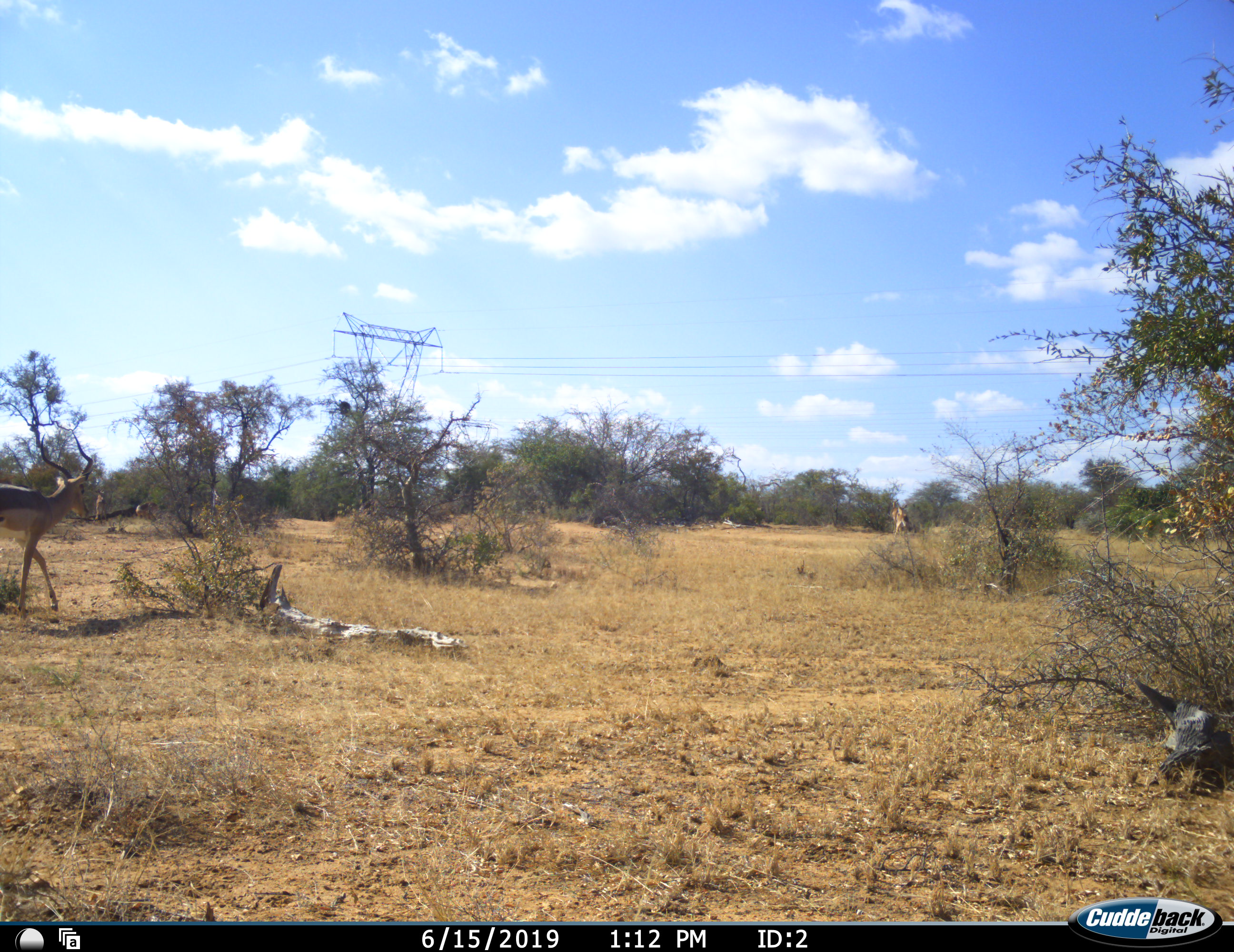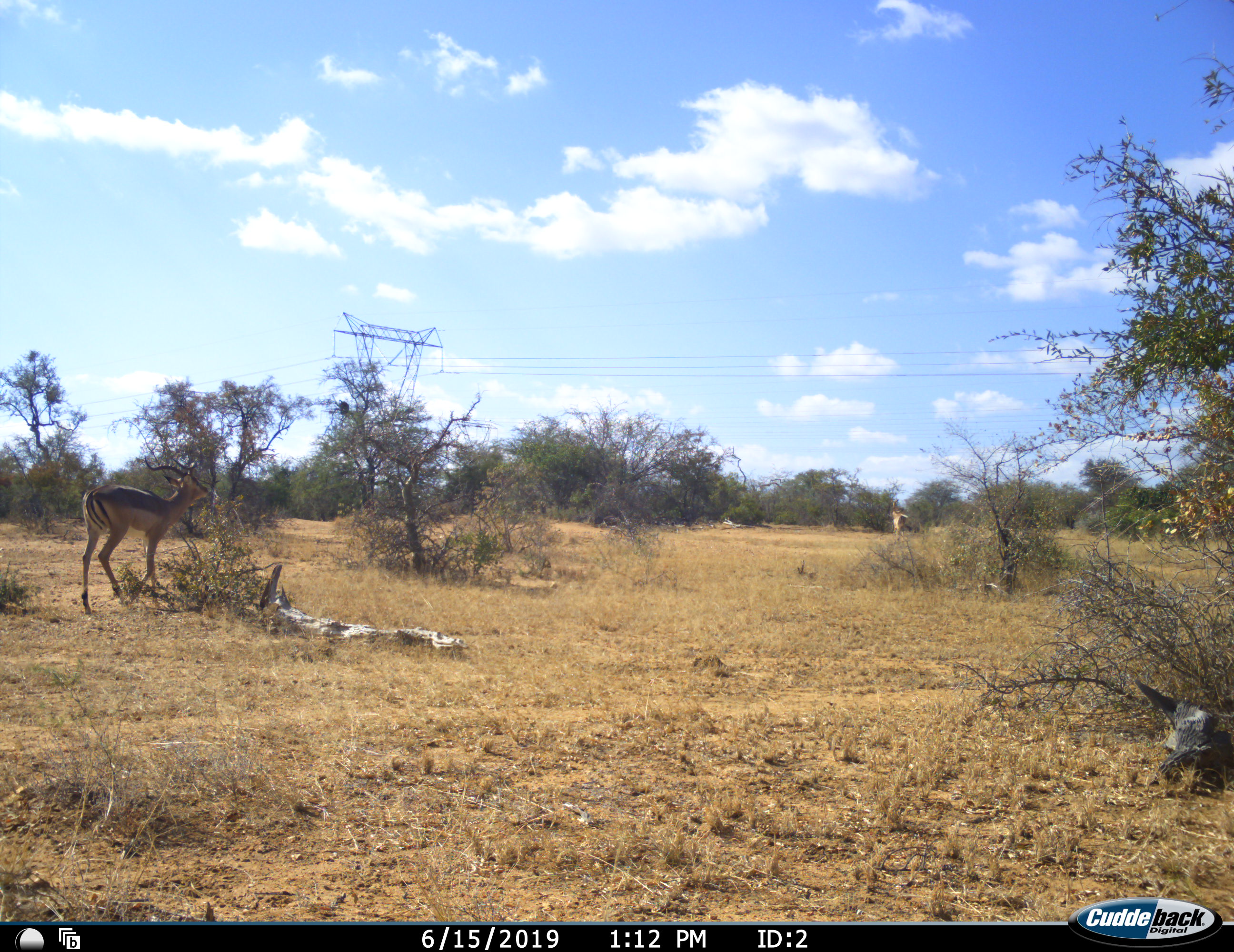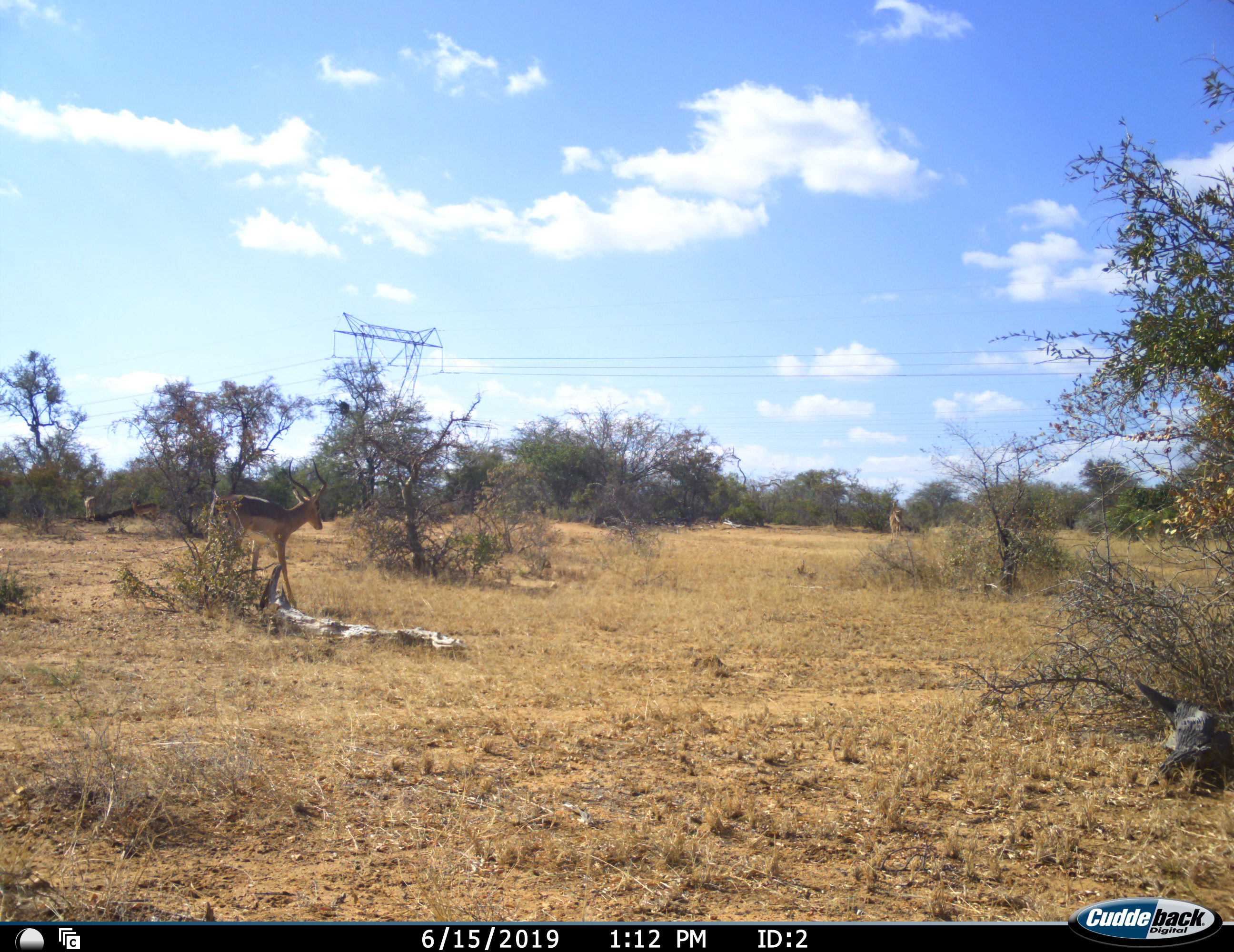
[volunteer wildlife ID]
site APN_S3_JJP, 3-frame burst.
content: unidentified animal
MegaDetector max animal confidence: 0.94